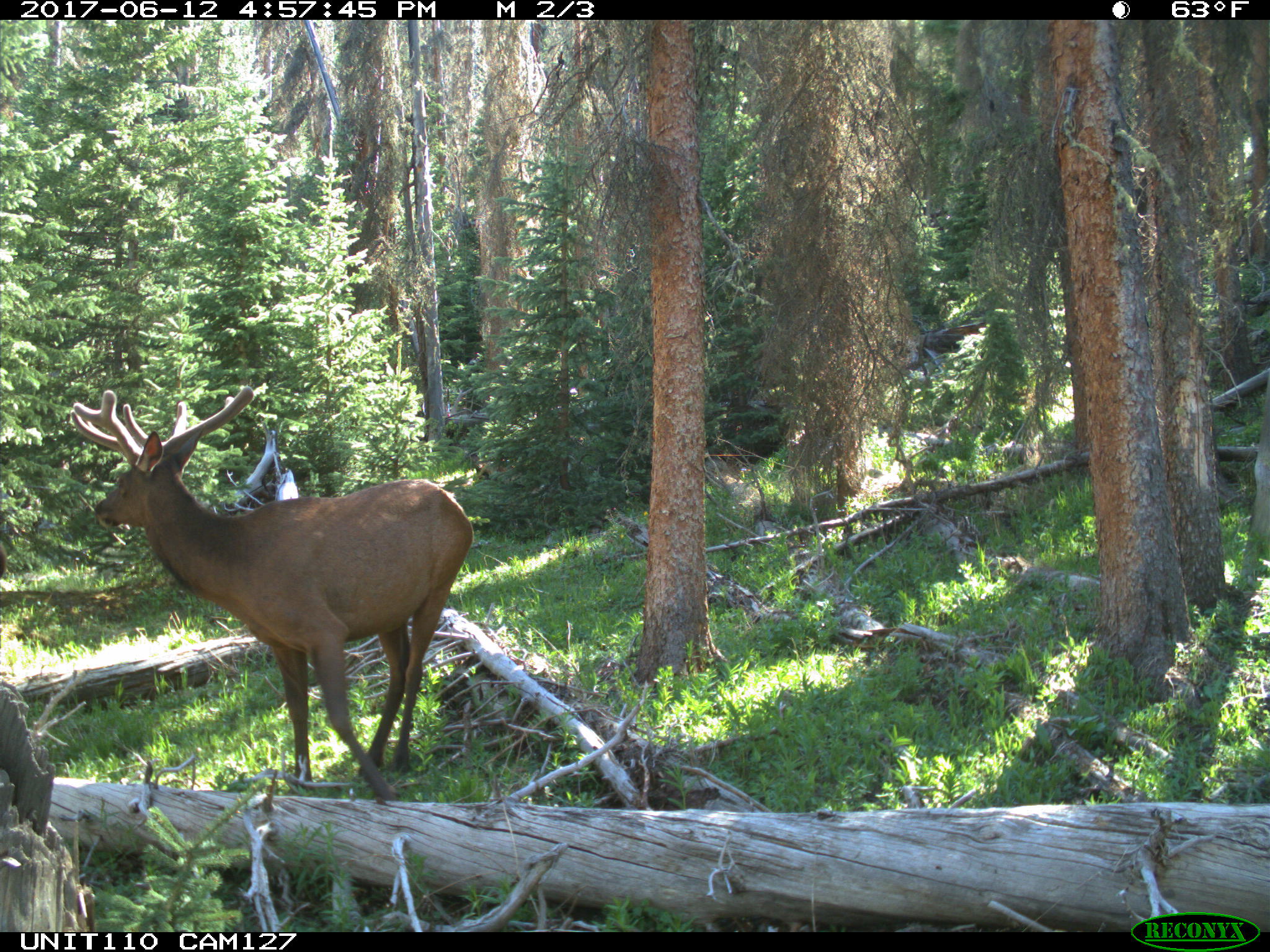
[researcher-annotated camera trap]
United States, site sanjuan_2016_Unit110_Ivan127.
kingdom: Animalia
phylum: Chordata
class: Mammalia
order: Artiodactyla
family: Cervidae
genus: Cervus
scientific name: Cervus elaphus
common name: red deer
Cervus elaphus (red deer).